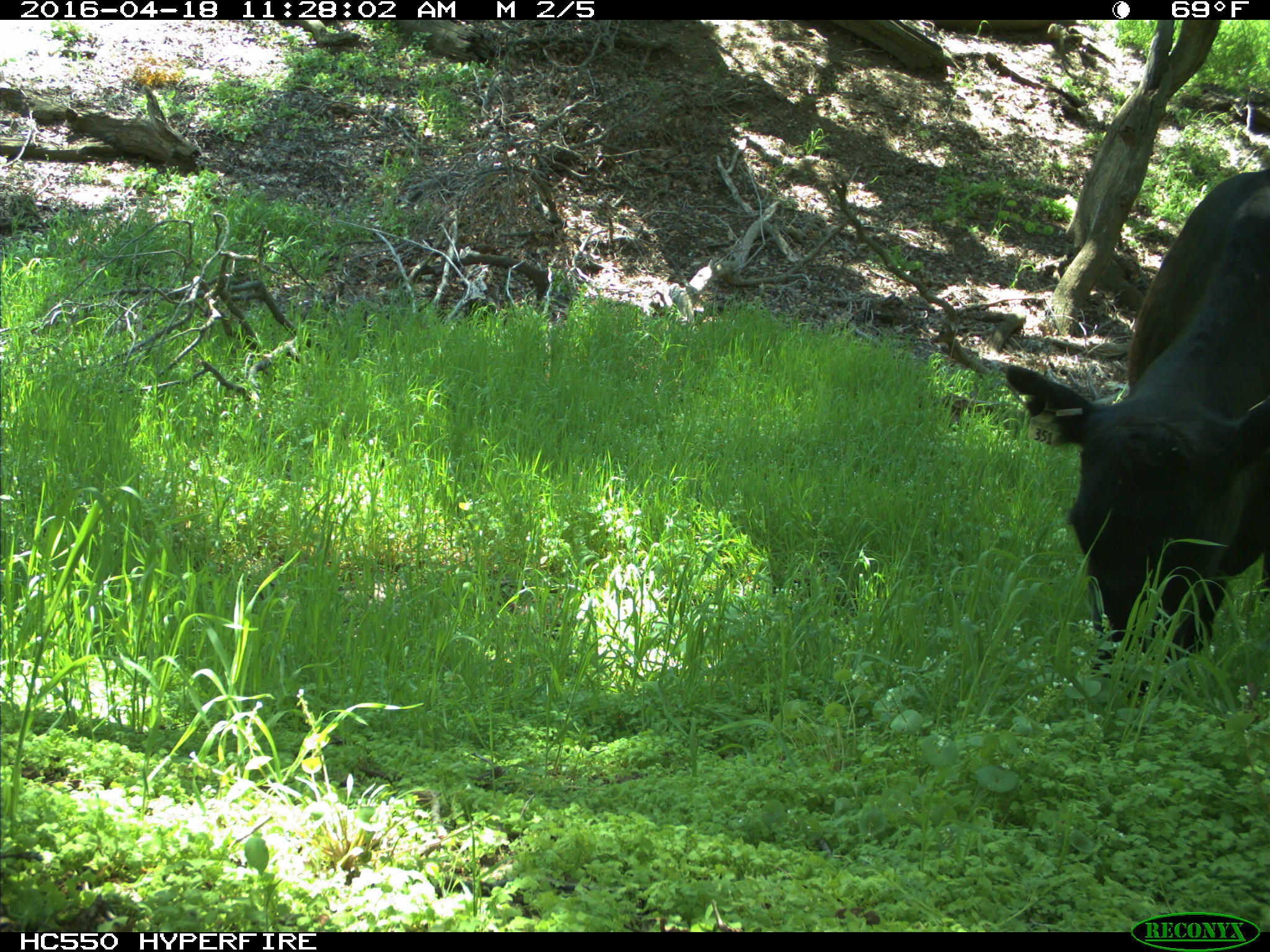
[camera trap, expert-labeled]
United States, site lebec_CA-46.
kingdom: Animalia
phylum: Chordata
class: Mammalia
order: Artiodactyla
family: Bovidae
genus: Bos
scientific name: Bos taurus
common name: domestic cow